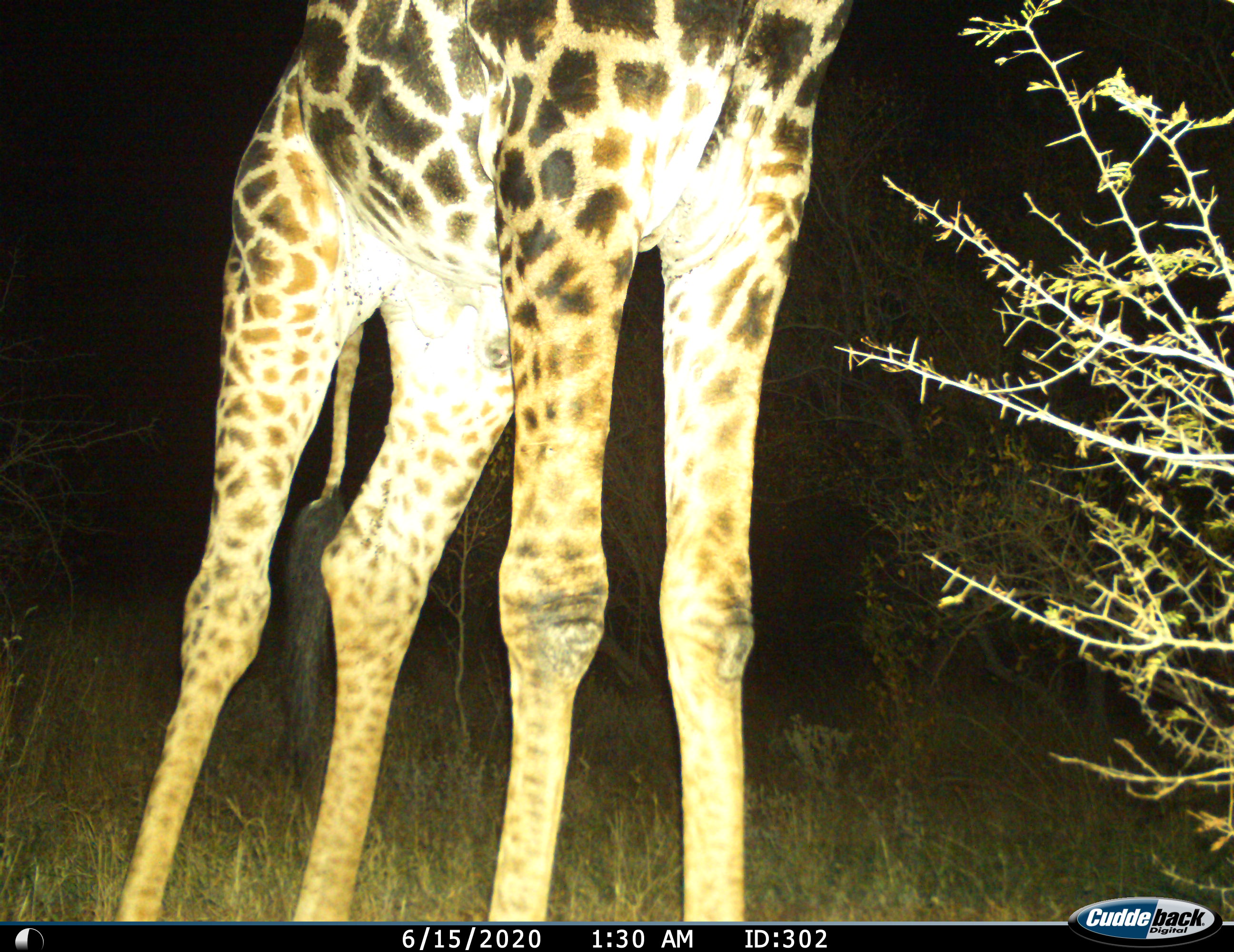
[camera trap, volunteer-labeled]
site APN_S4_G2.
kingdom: Animalia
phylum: Chordata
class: Mammalia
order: Artiodactyla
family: Giraffidae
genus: Giraffa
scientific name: Giraffa camelopardalis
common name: giraffe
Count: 1.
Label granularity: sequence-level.